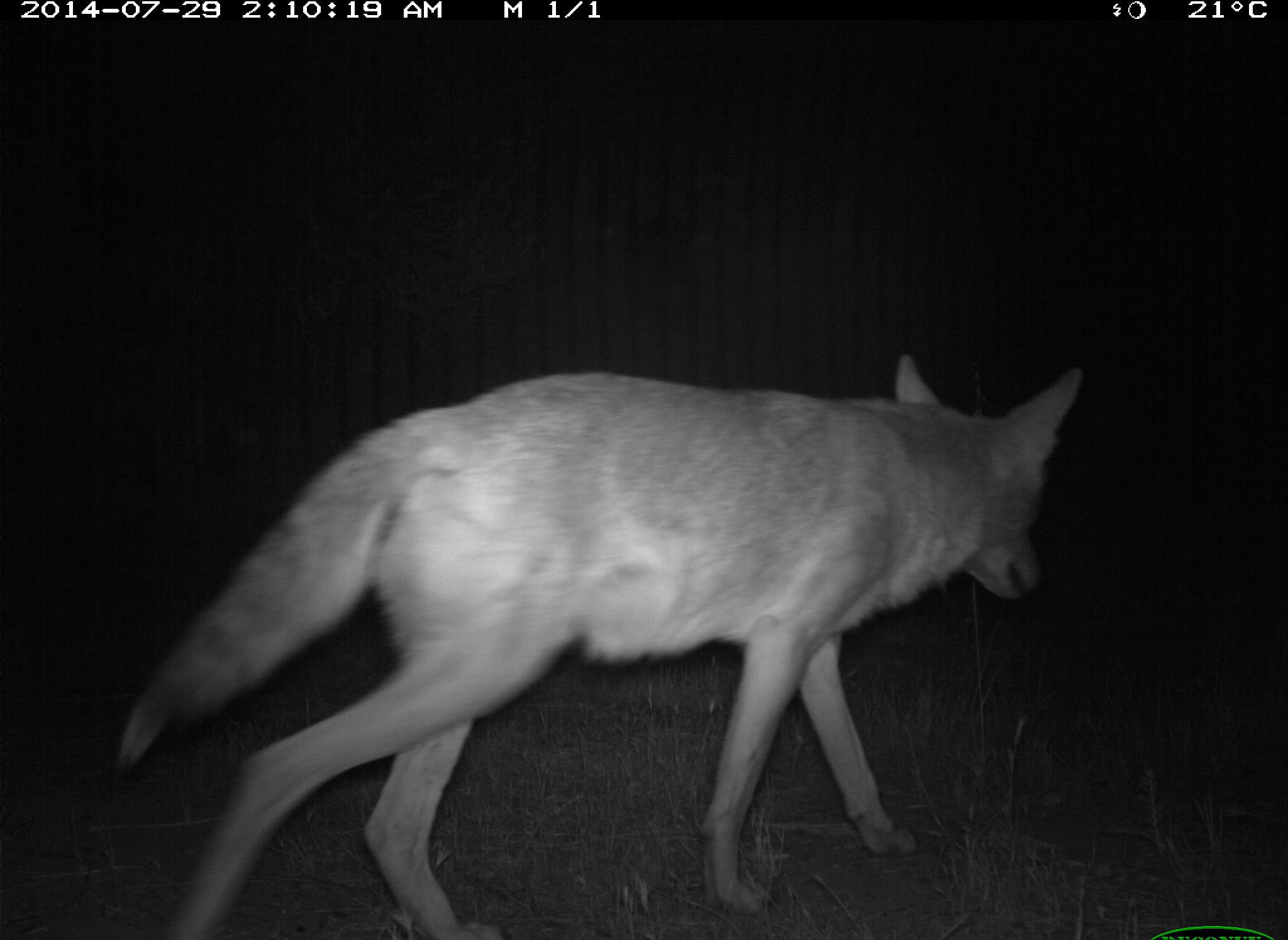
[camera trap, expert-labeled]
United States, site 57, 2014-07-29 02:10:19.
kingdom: Animalia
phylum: Chordata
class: Mammalia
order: Carnivora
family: Canidae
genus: Canis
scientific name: Canis latrans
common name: coyote